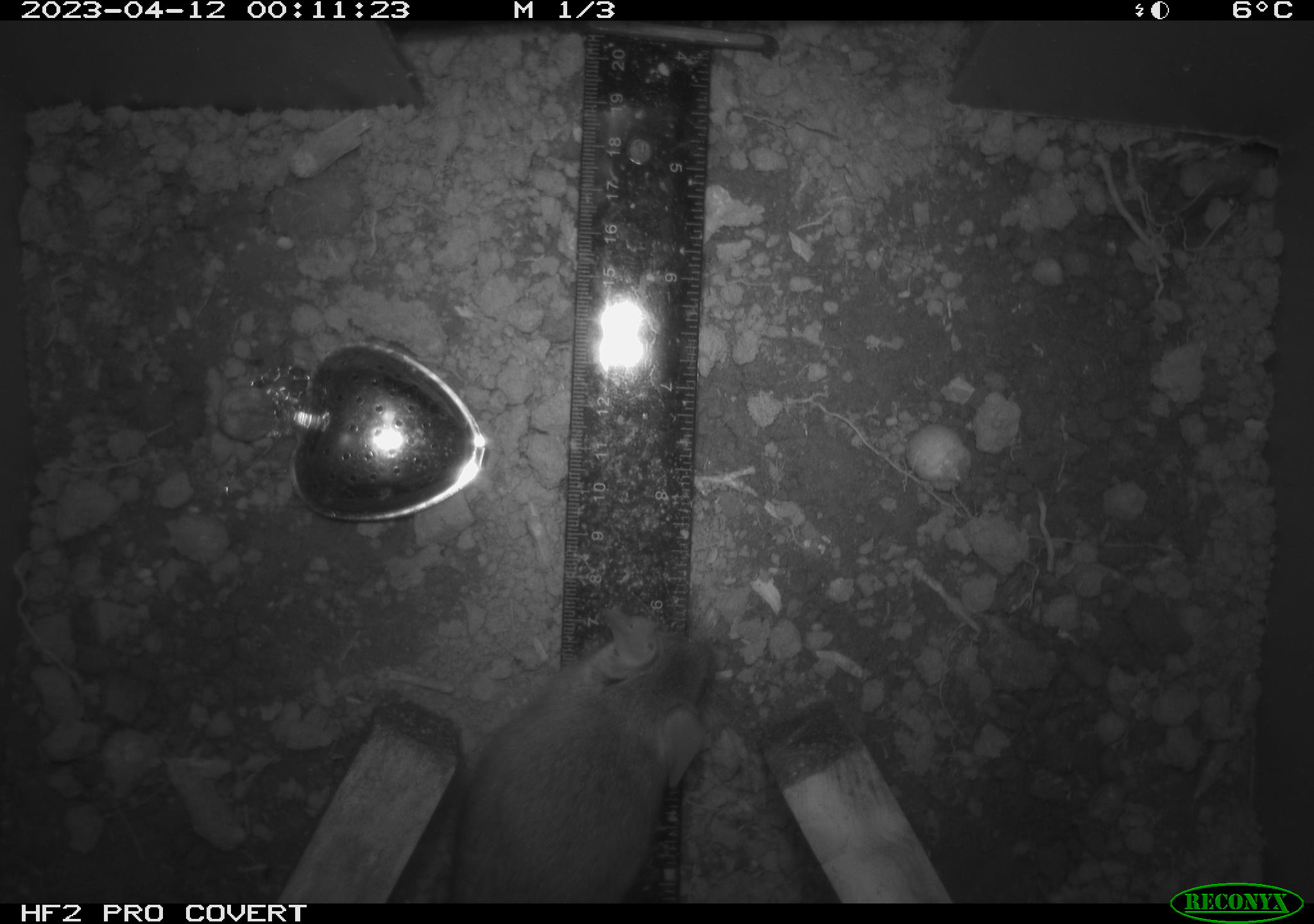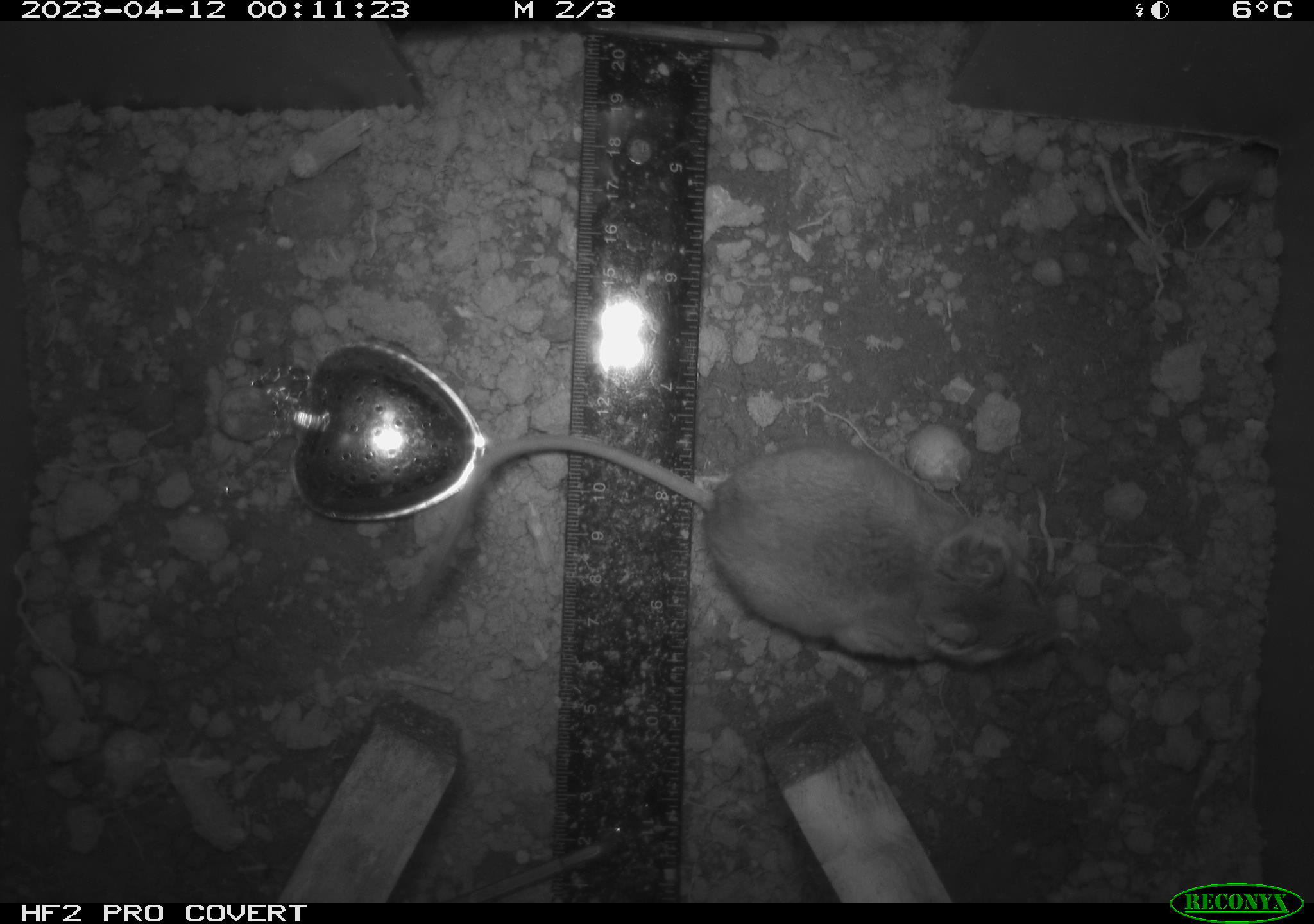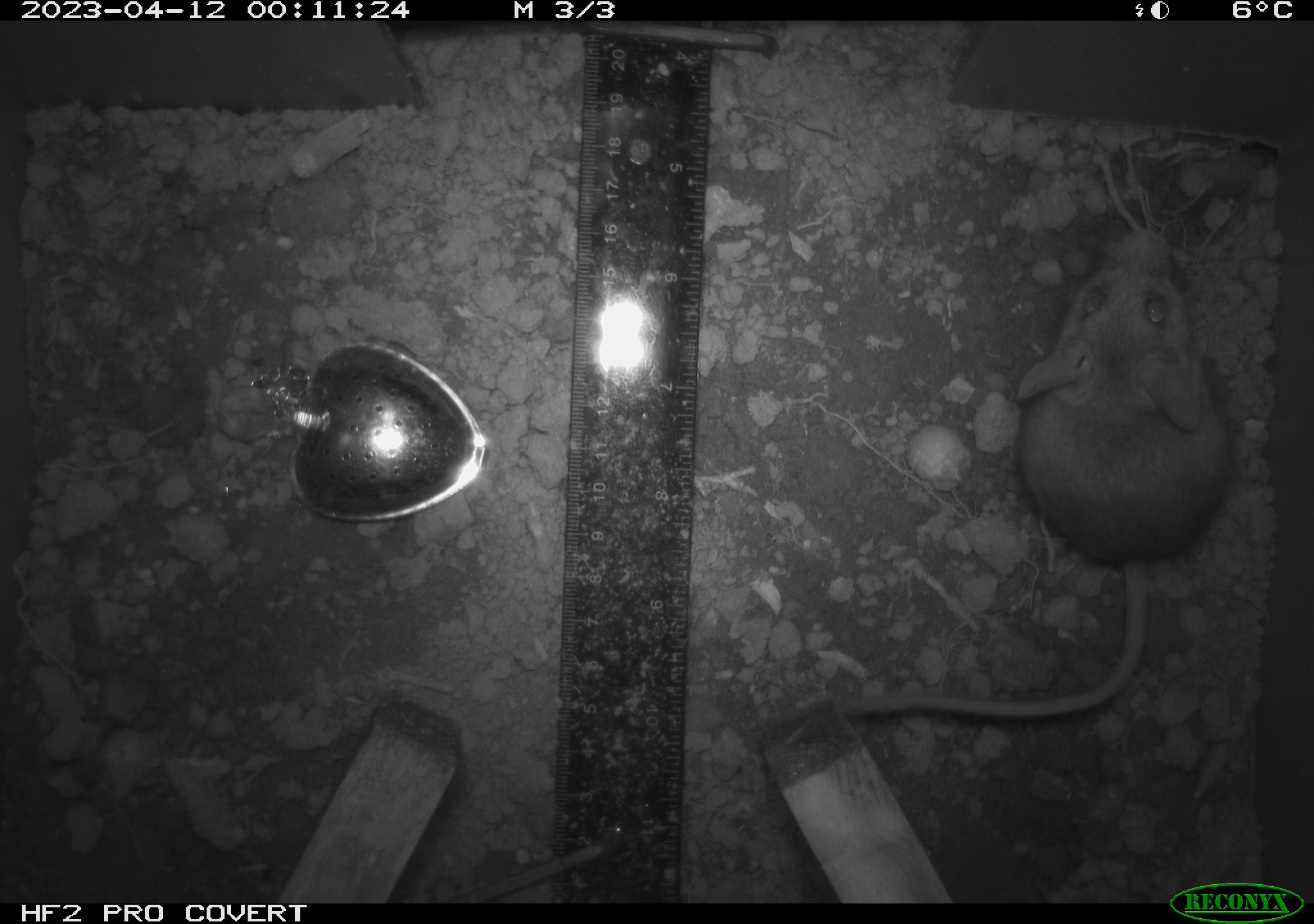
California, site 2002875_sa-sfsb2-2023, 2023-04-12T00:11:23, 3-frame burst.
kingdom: Animalia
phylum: Chordata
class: Mammalia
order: Rodentia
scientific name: Rodentia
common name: mouse species